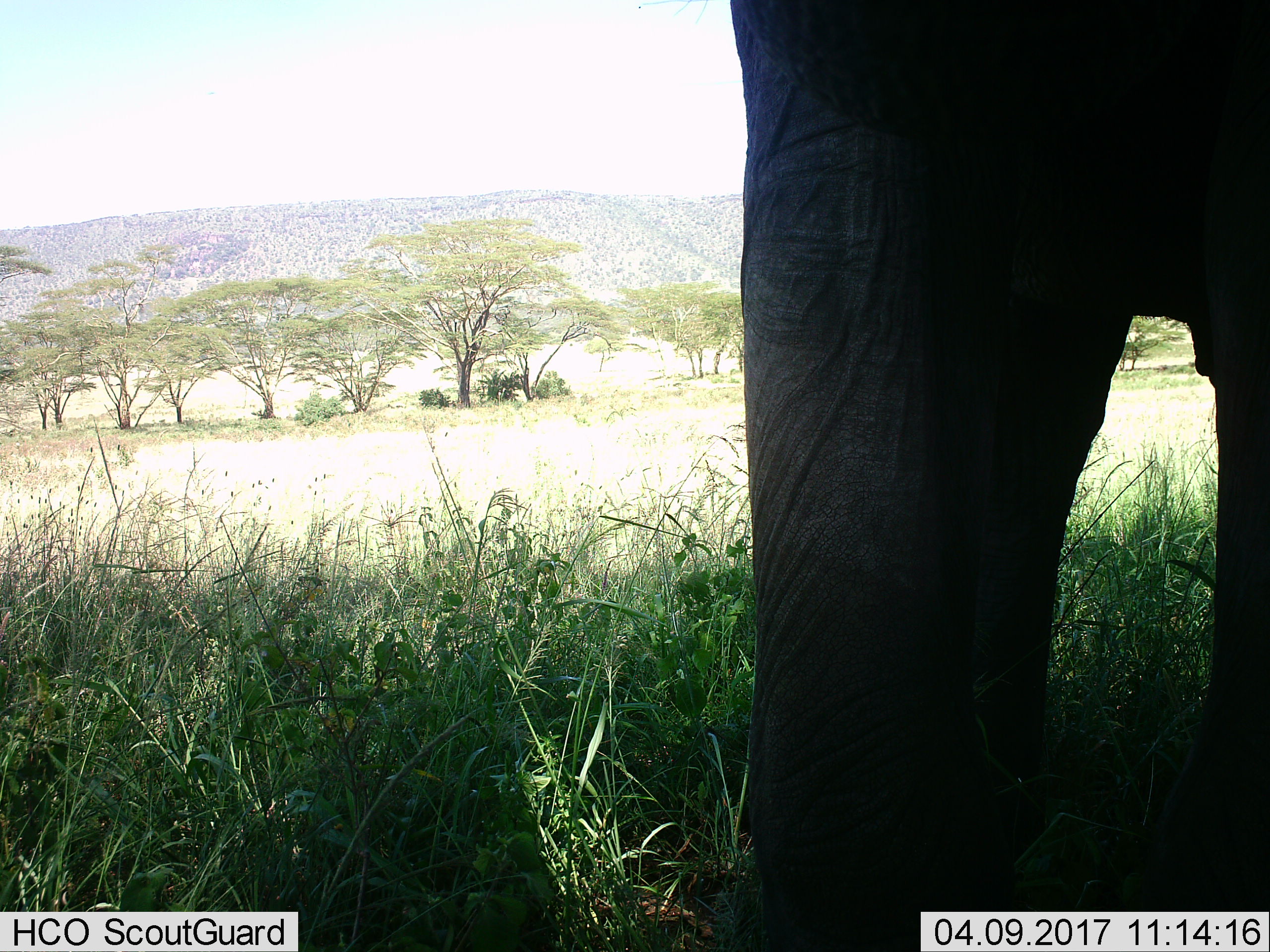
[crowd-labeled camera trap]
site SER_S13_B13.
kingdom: Animalia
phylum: Chordata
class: Mammalia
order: Proboscidea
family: Elephantidae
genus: Loxodonta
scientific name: Loxodonta africana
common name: african bush elephant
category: elephant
Elephant (african bush elephant) (Loxodonta africana), count 1. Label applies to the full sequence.